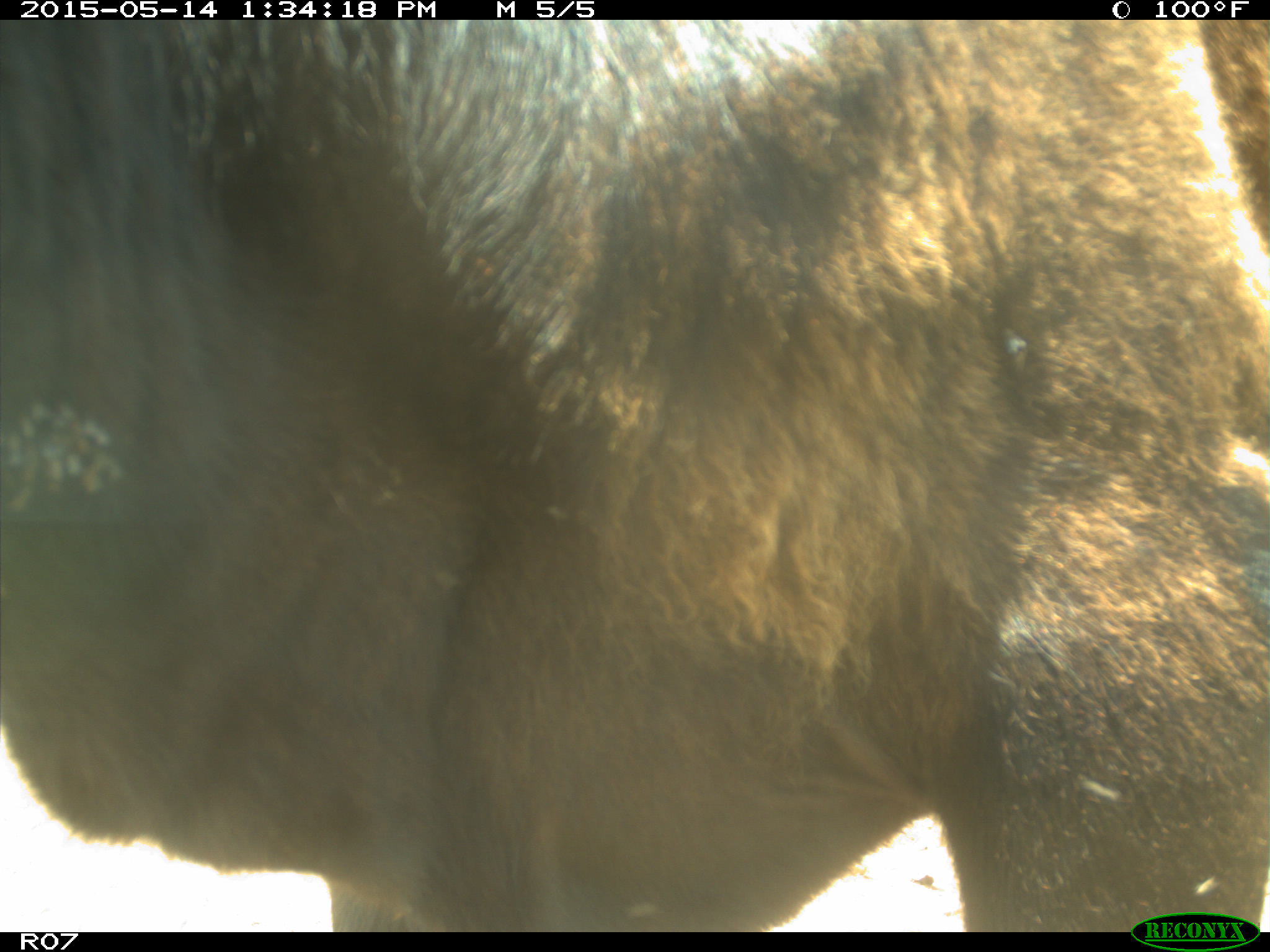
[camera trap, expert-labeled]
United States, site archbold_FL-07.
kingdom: Animalia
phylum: Chordata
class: Mammalia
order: Artiodactyla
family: Bovidae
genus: Bos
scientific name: Bos taurus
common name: domestic cow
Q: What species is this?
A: Bos taurus (domestic cow).